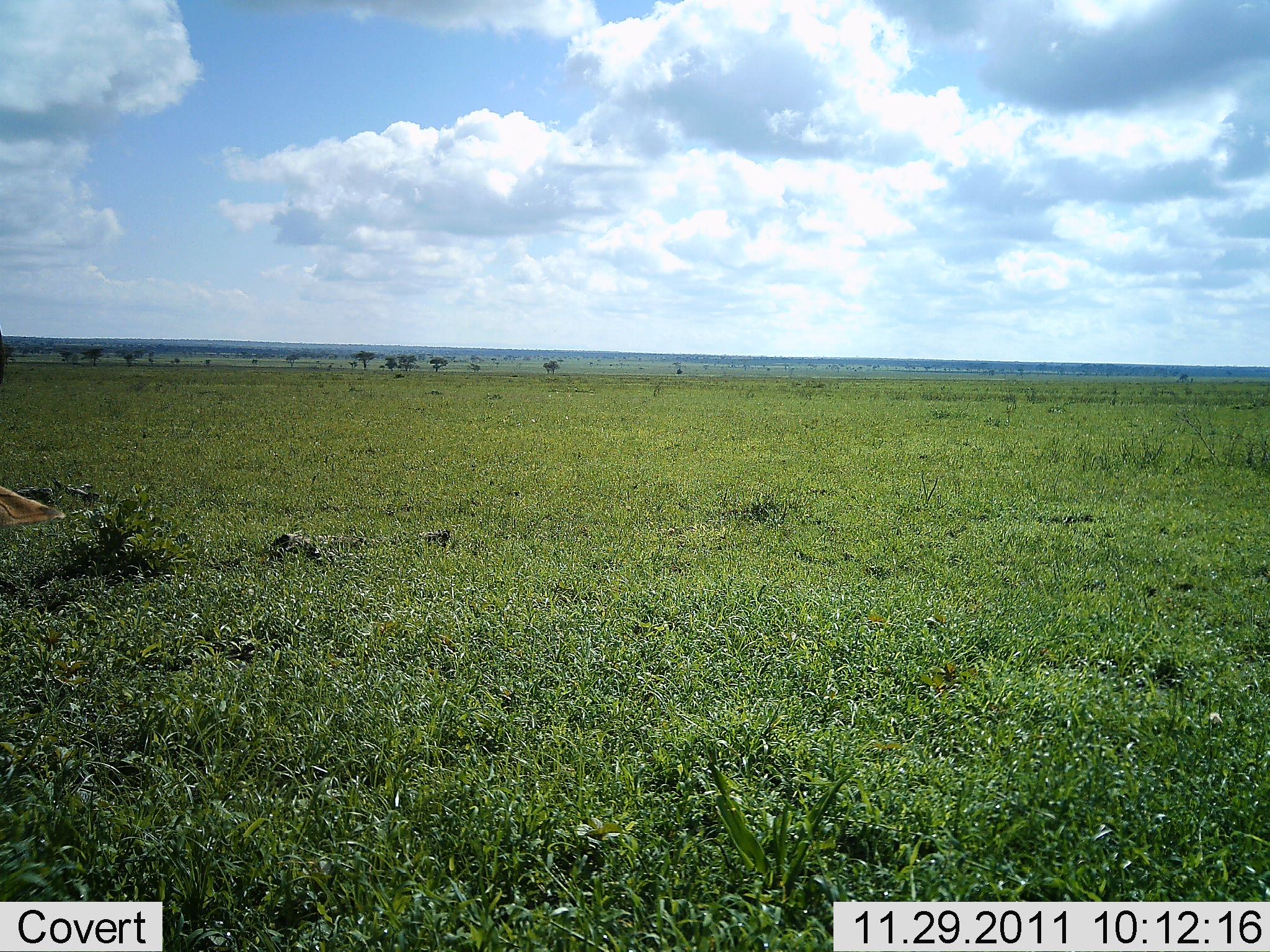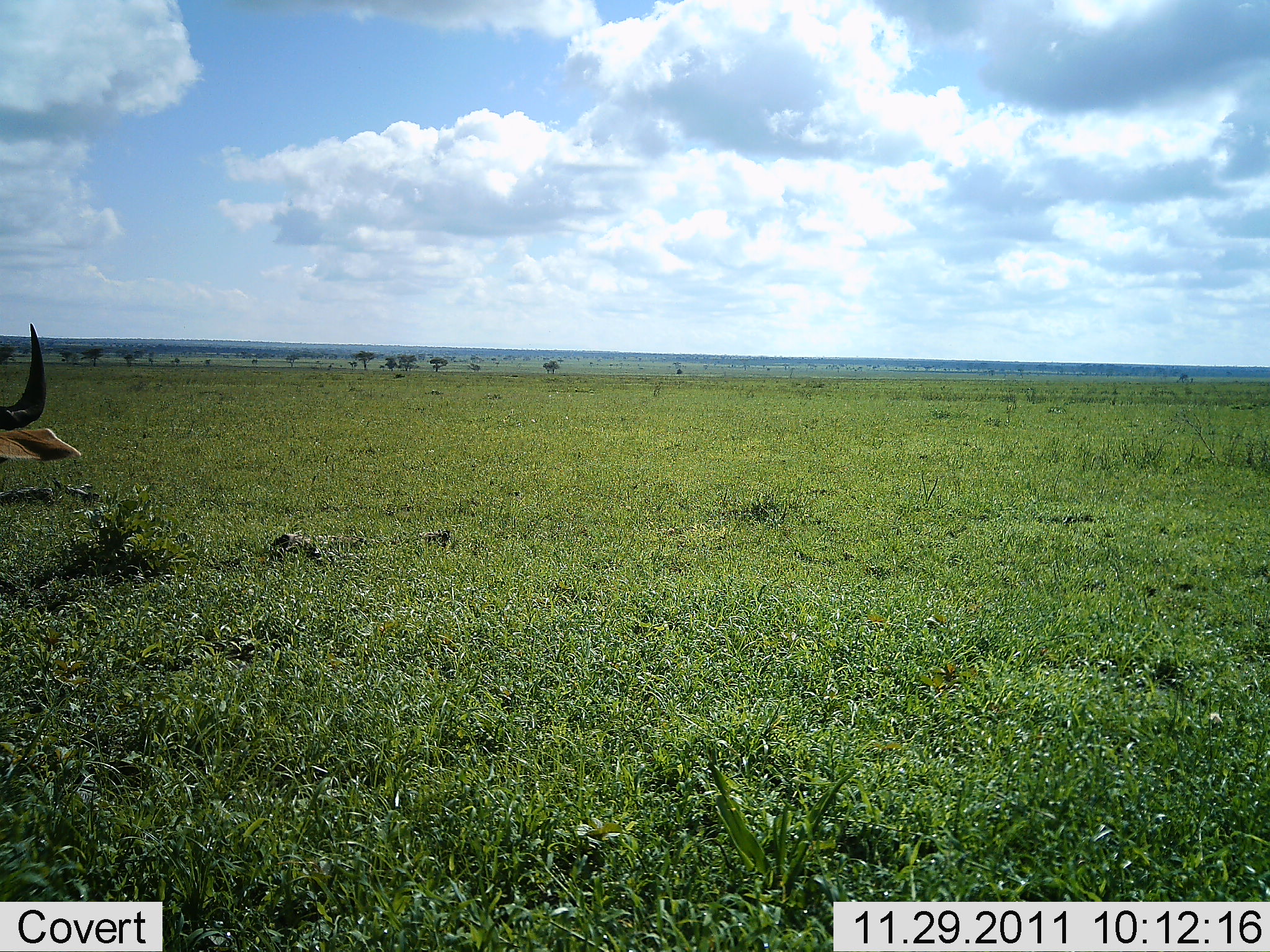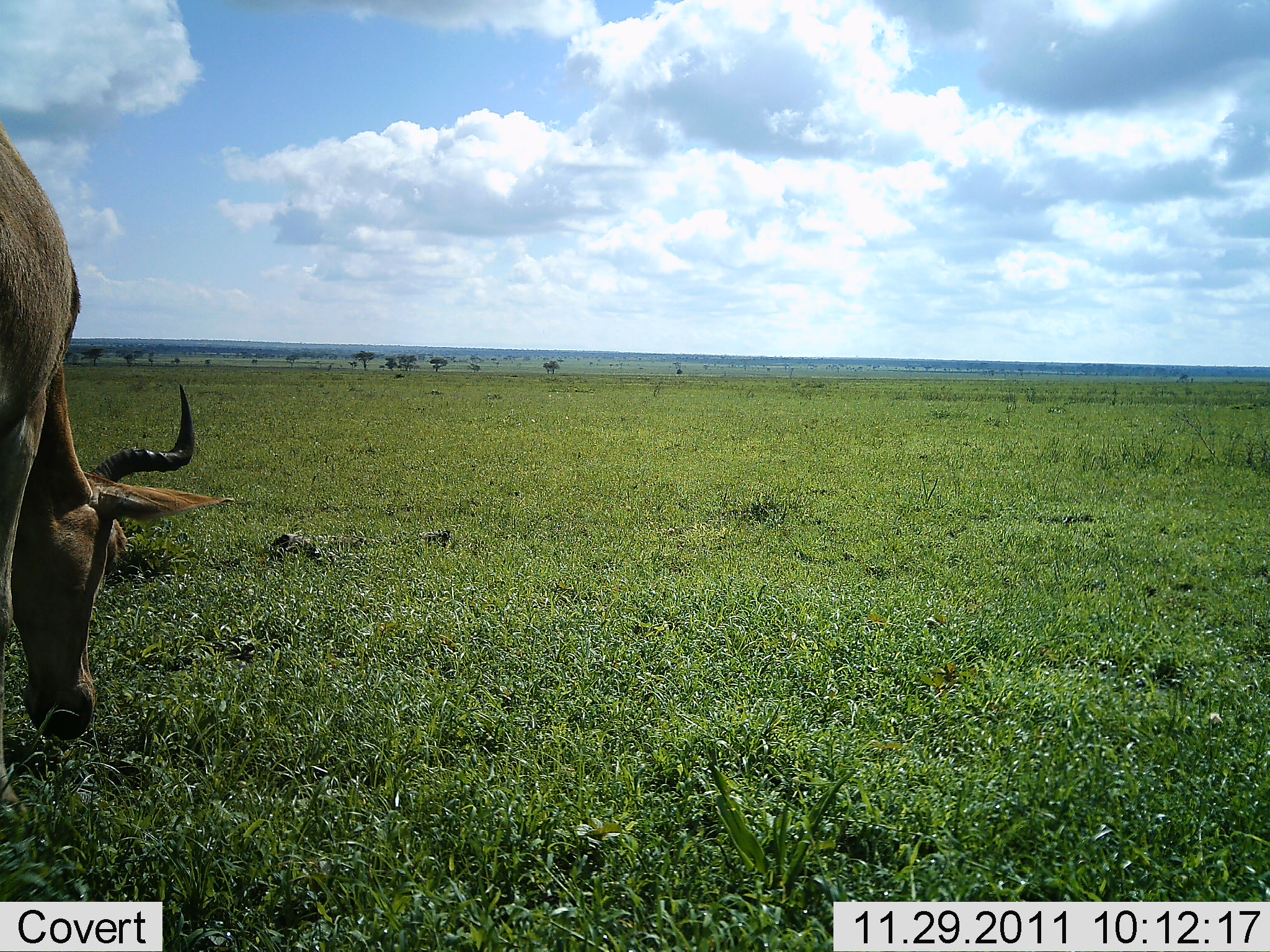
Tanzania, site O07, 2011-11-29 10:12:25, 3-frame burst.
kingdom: Animalia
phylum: Chordata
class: Mammalia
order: Artiodactyla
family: Bovidae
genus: Alcelaphus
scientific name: Alcelaphus buselaphus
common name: hartebeest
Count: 1.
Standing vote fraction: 8%.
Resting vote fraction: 0%.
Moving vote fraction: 17%.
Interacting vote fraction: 0%.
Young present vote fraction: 0%.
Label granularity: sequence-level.